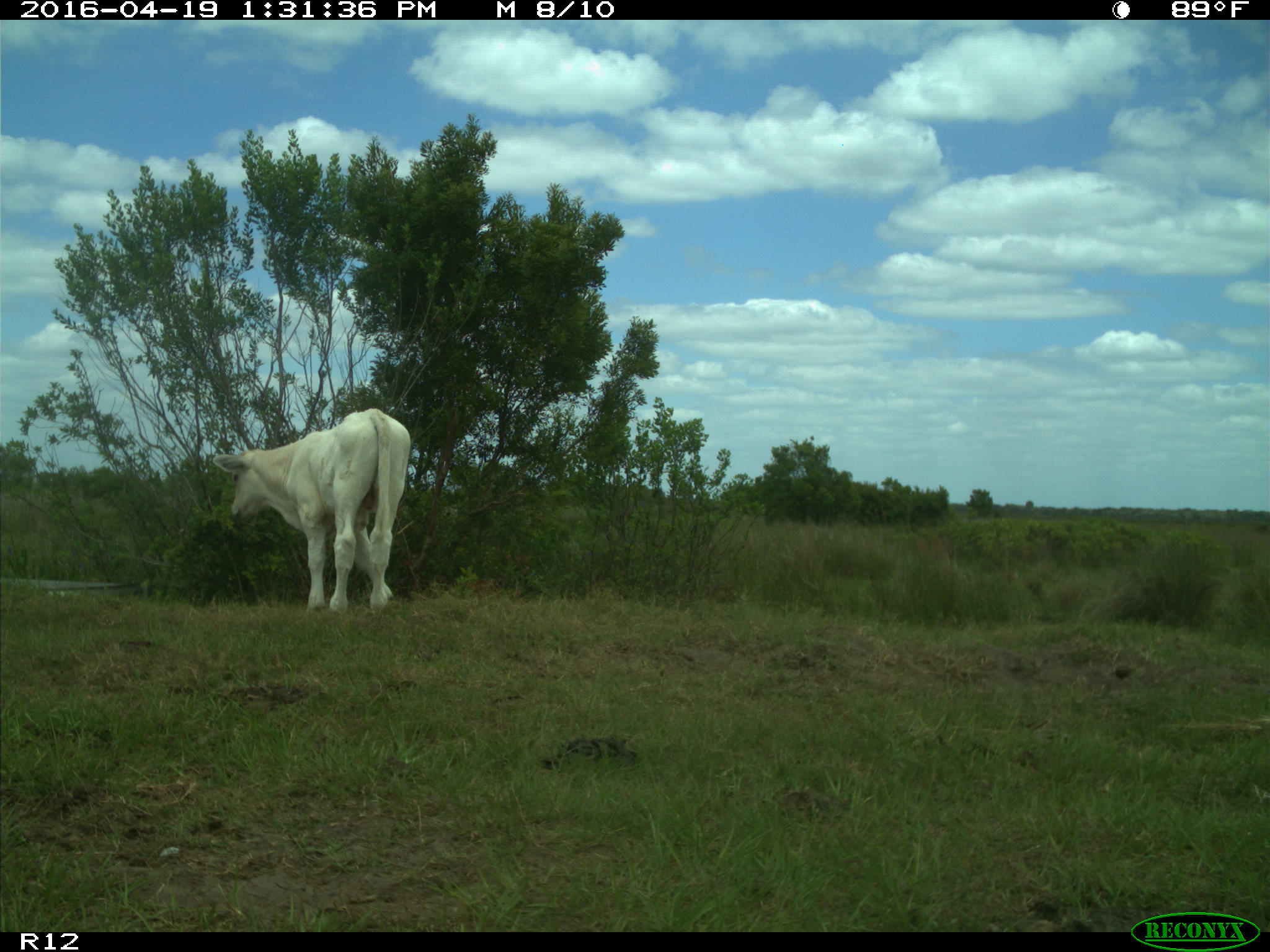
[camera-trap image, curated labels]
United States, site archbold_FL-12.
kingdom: Animalia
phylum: Chordata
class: Mammalia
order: Artiodactyla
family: Bovidae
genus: Bos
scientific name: Bos taurus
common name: domestic cow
Bos taurus (domestic cow).